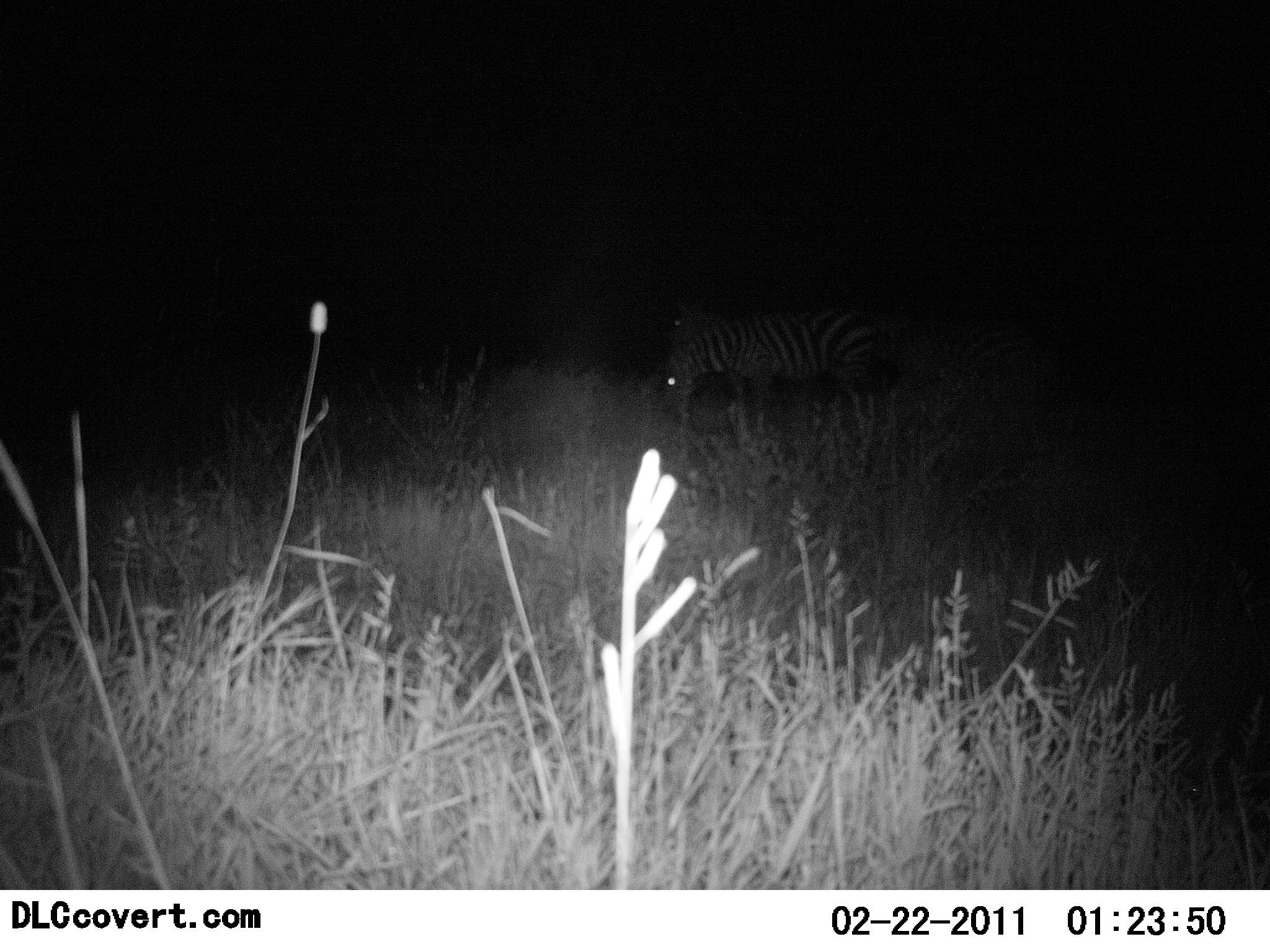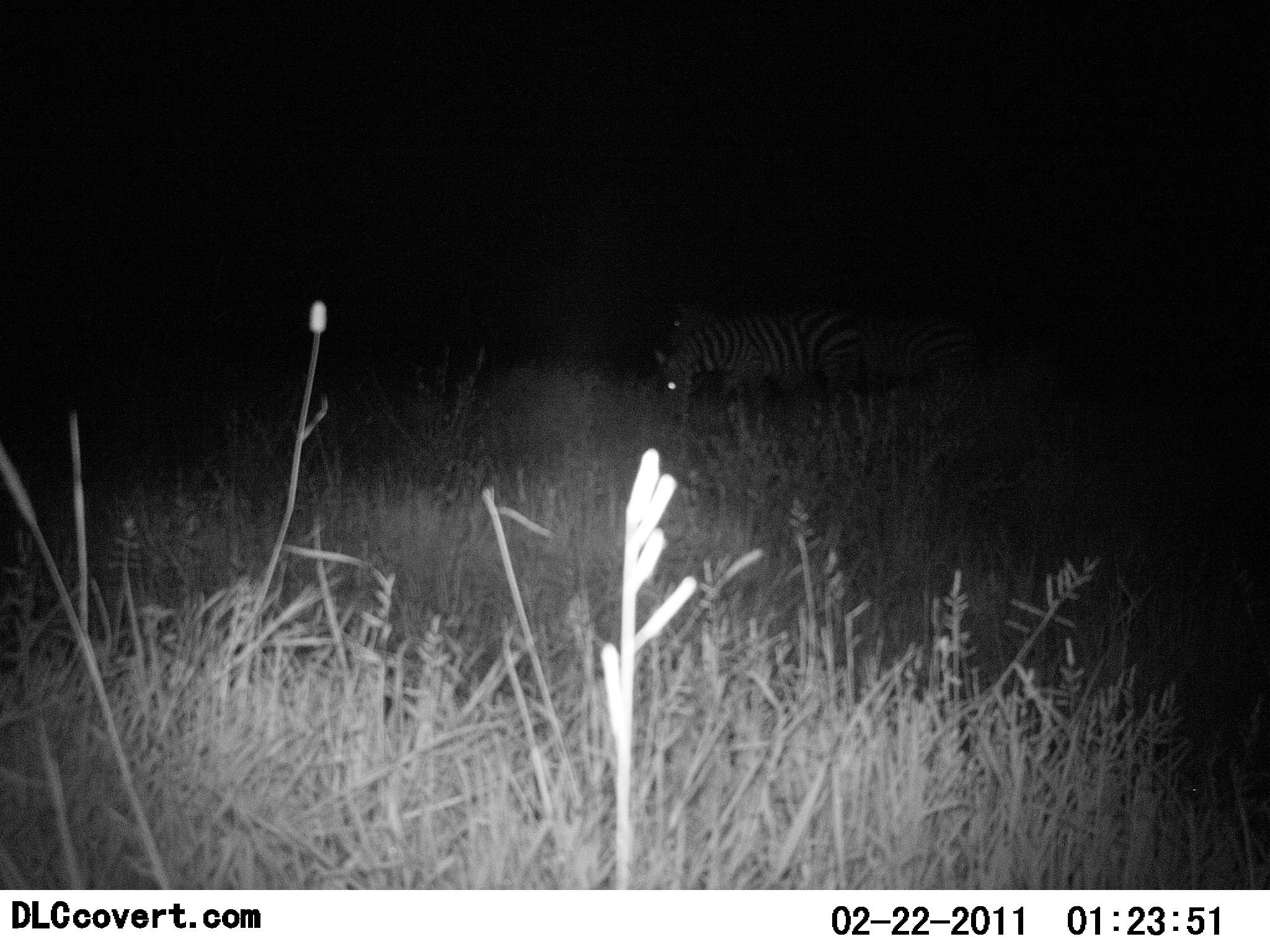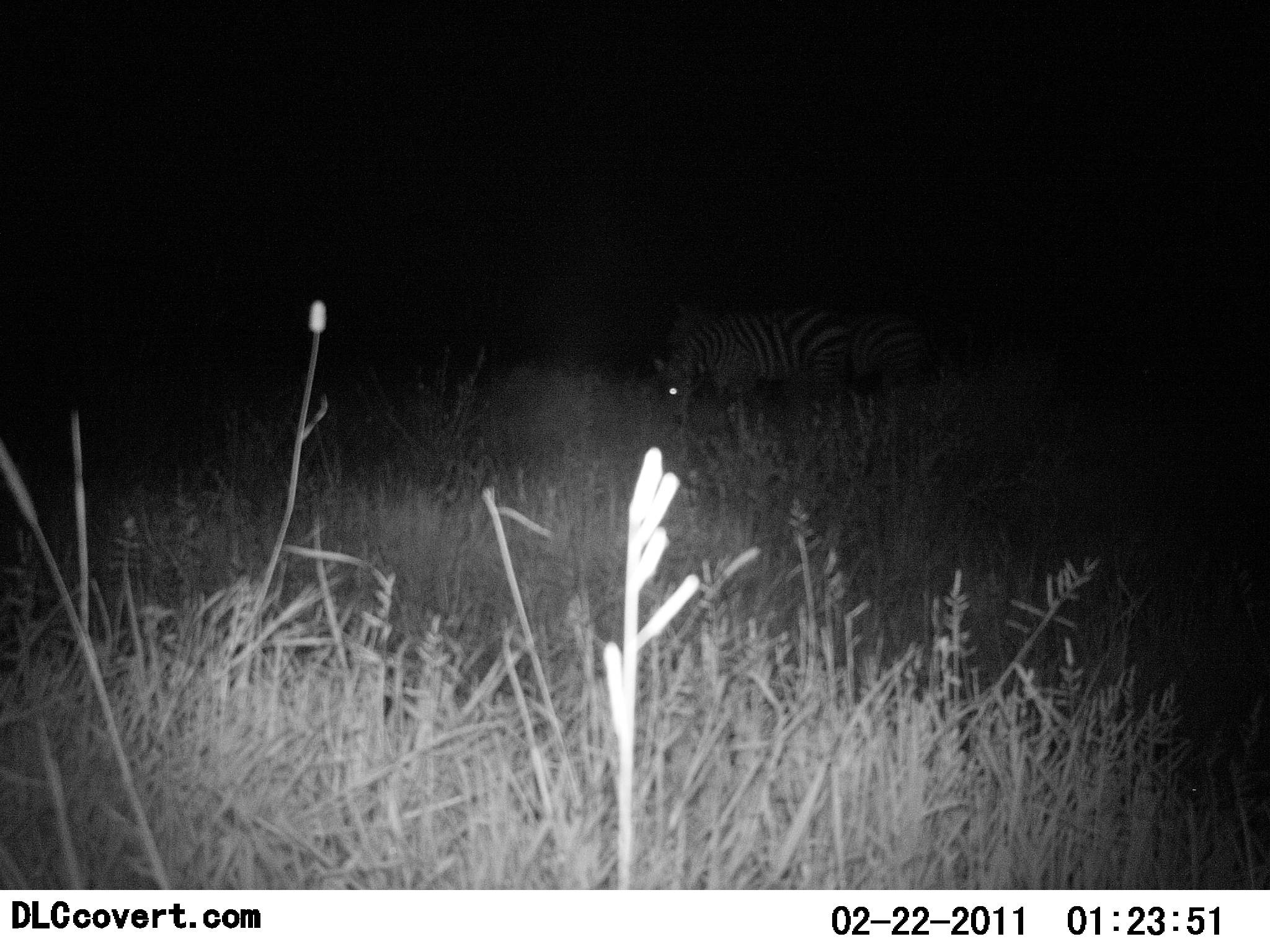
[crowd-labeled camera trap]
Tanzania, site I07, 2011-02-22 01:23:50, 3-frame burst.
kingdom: Animalia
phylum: Chordata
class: Mammalia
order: Perissodactyla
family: Equidae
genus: Equus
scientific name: Equus quagga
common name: plains zebra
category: zebra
Zebra (plains zebra) (Equus quagga), count 1. Behavior (volunteer vote fractions): standing 25%, resting 0%, moving 25%, interacting 0%. Young present (vote fraction): 0%. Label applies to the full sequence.